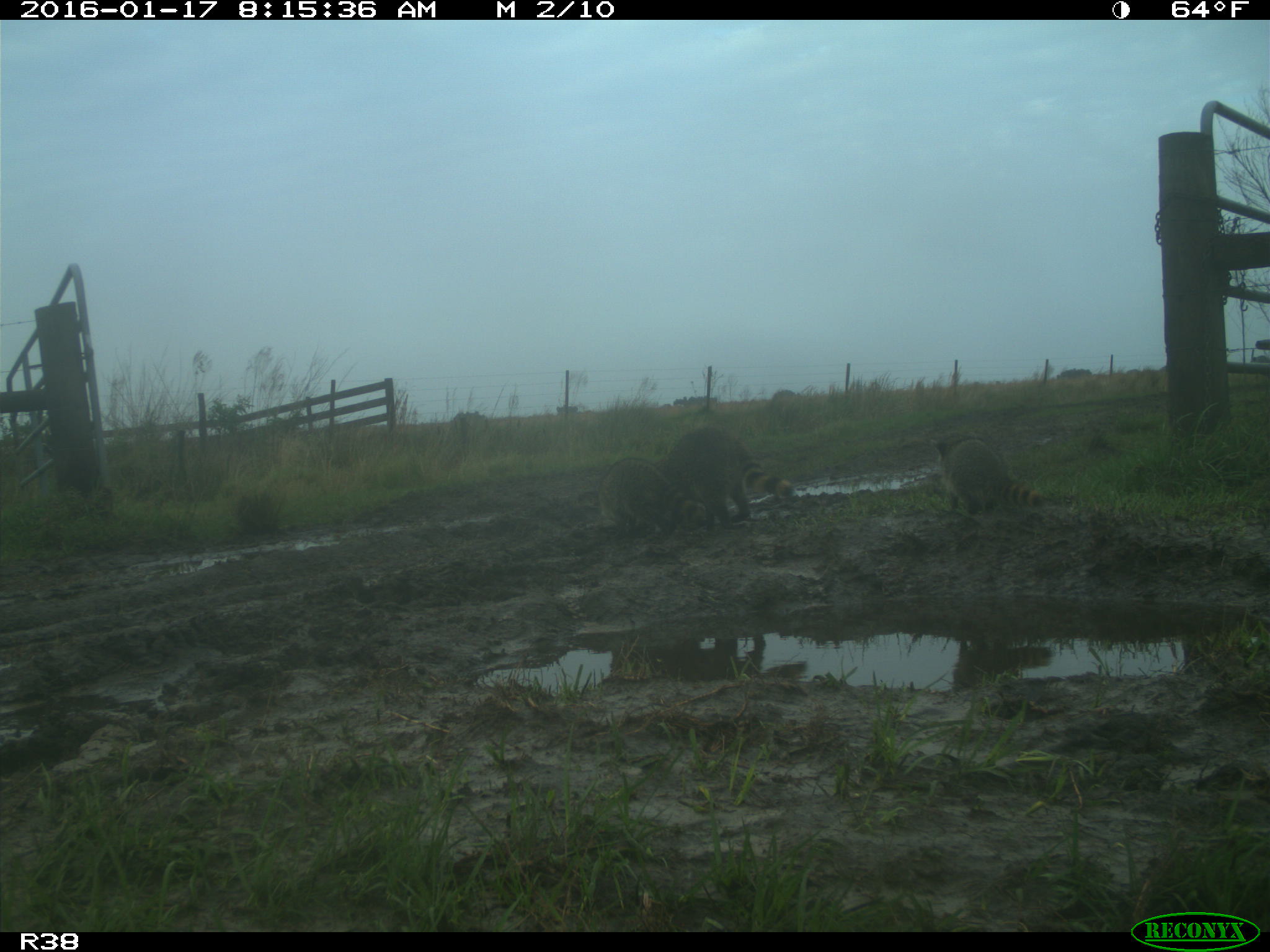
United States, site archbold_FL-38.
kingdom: Animalia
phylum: Chordata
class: Mammalia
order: Carnivora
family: Procyonidae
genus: Procyon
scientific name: Procyon lotor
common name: common raccoon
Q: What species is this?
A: Procyon lotor (common raccoon).